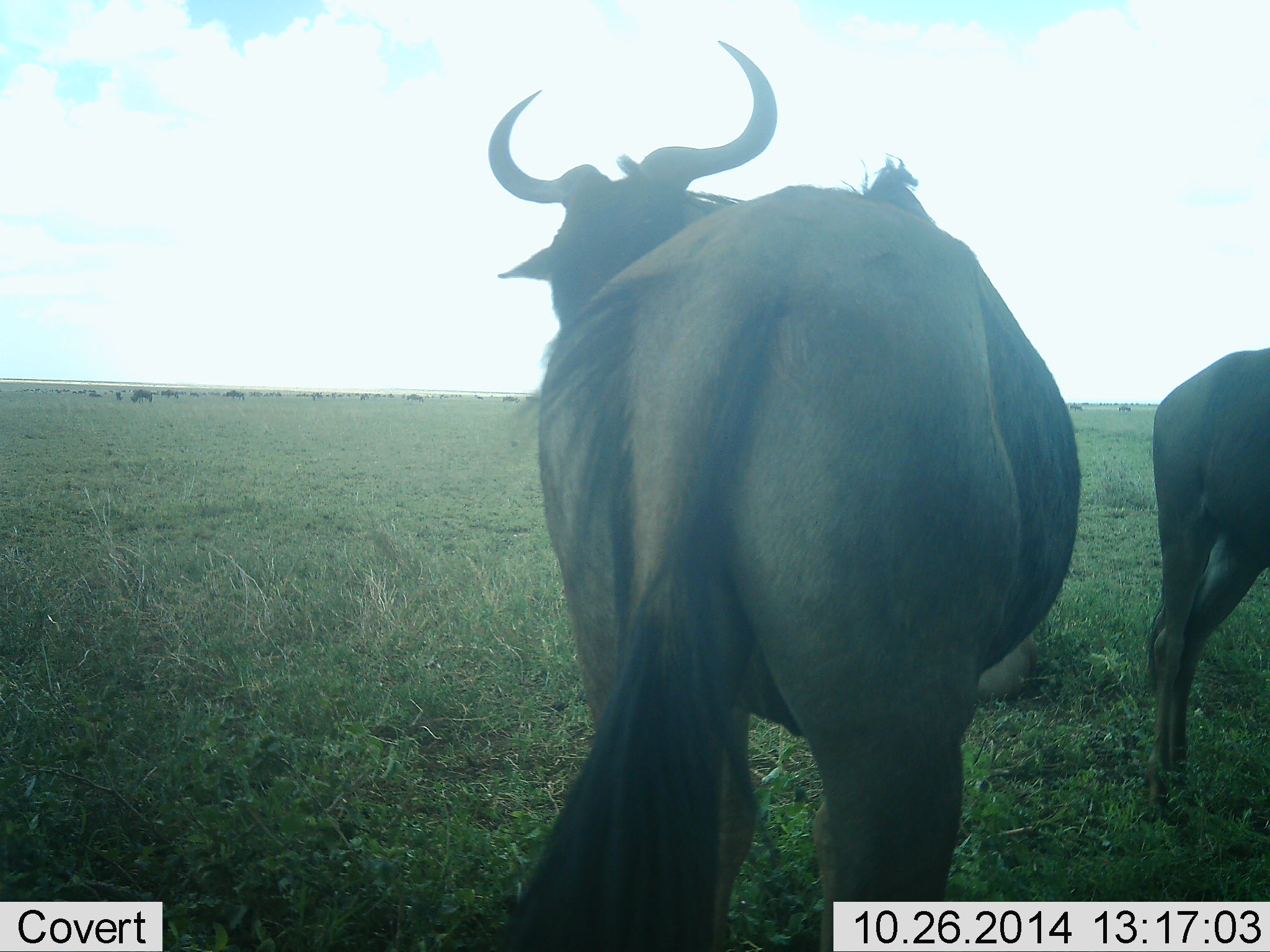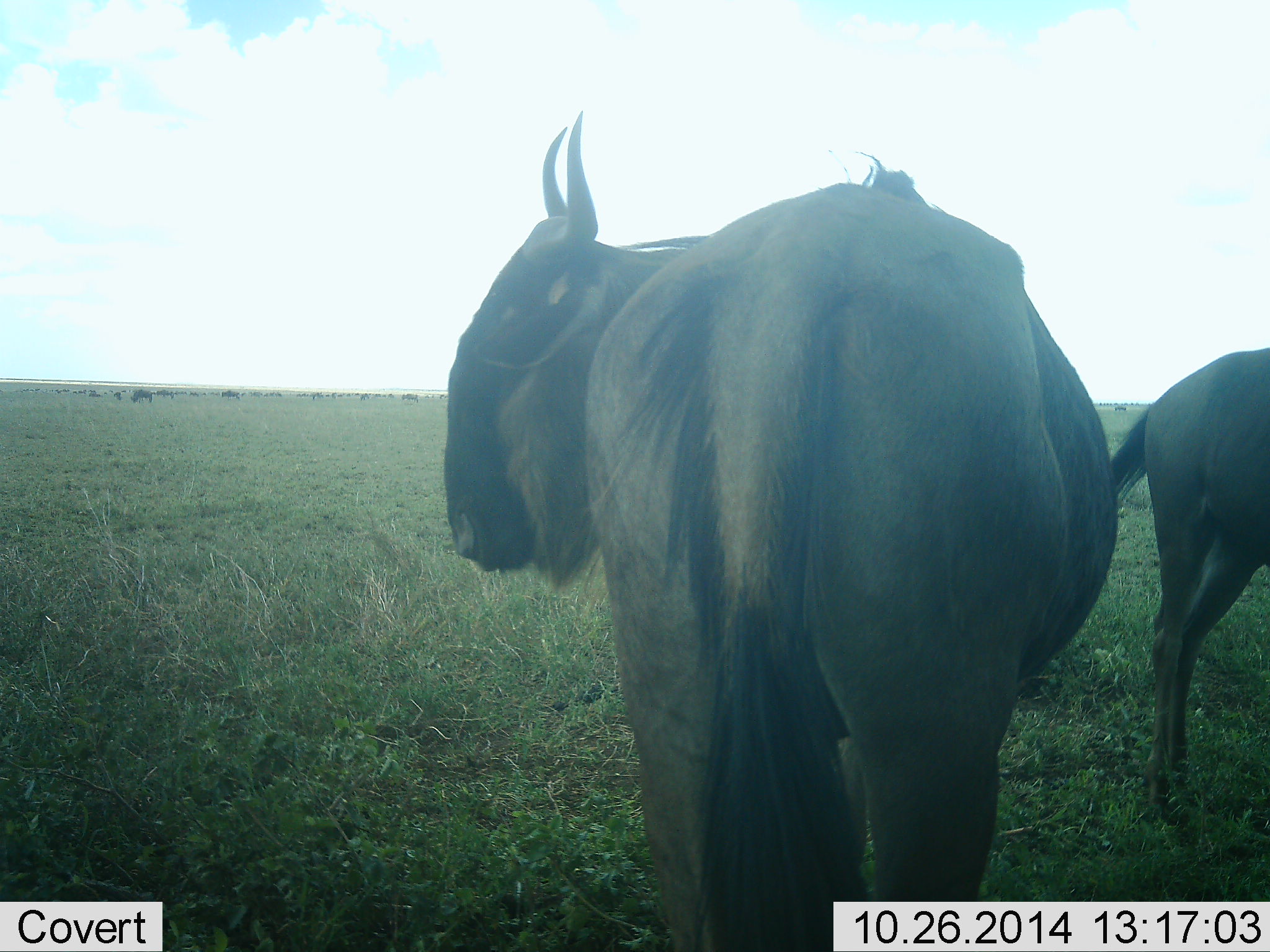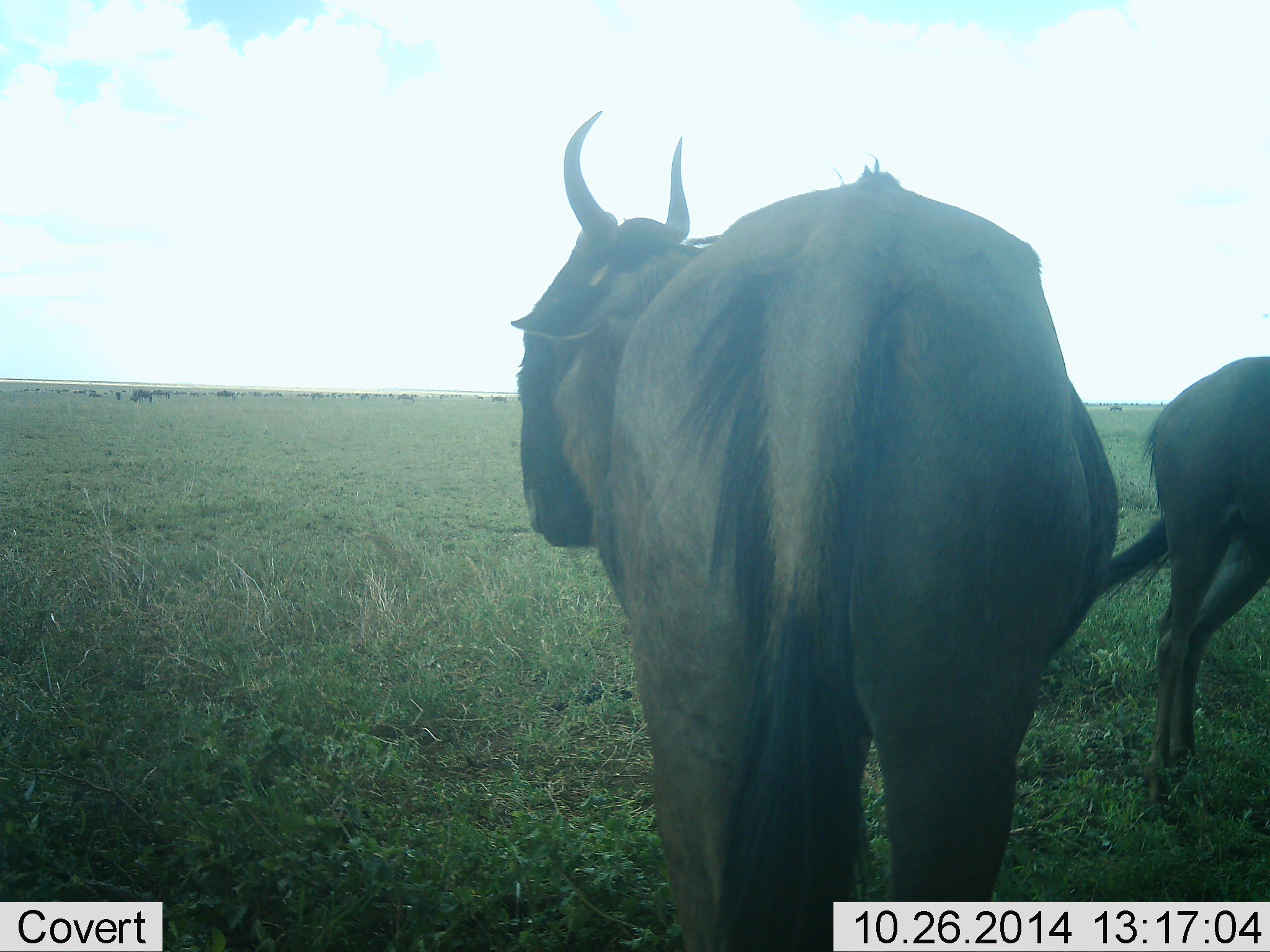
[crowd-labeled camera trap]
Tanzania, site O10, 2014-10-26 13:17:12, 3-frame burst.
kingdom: Animalia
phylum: Chordata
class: Mammalia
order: Artiodactyla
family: Bovidae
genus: Connochaetes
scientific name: Connochaetes taurinus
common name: blue wildebeest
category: wildebeest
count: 2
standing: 100%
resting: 0%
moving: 10%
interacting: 0%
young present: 0%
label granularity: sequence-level